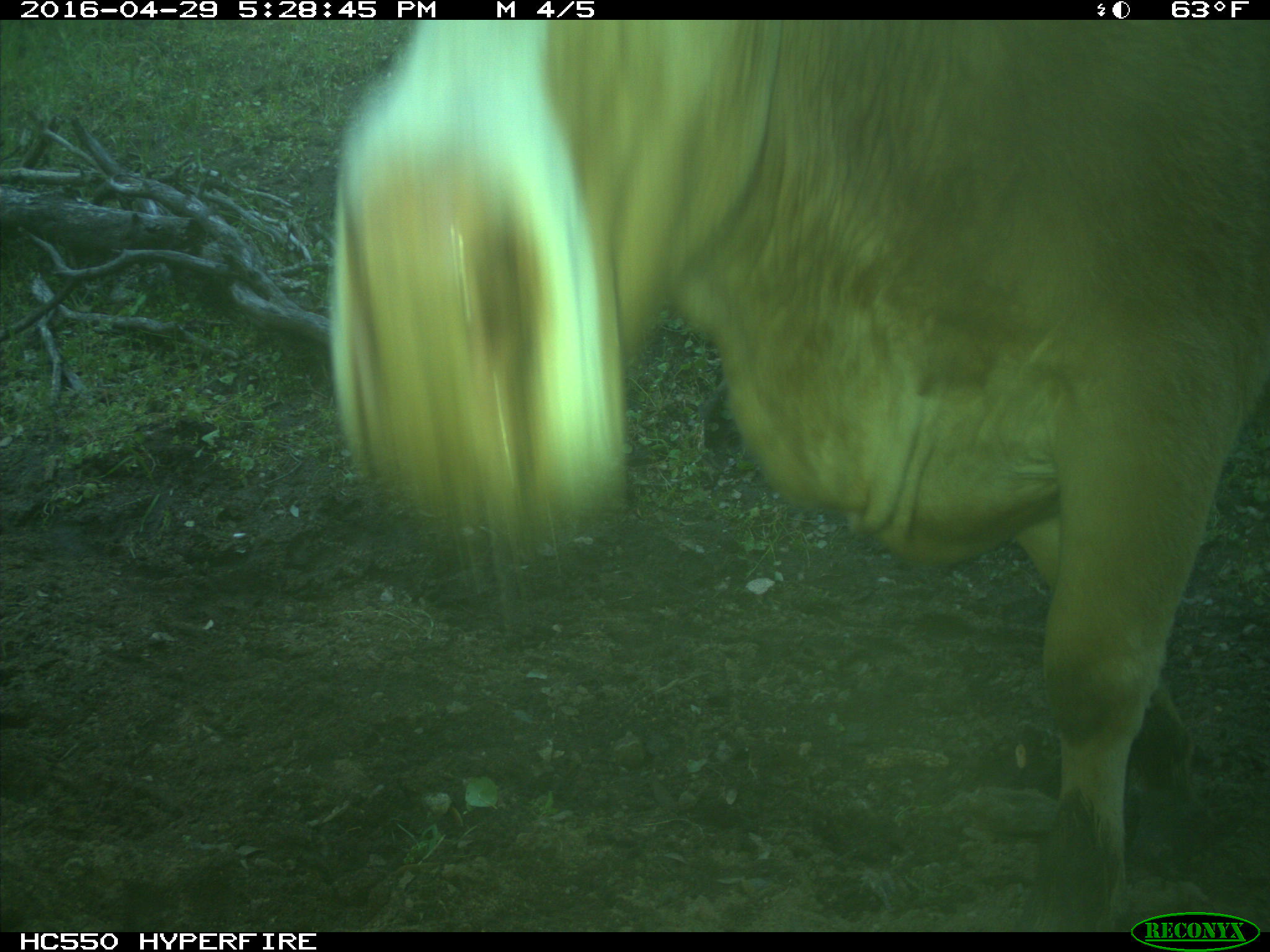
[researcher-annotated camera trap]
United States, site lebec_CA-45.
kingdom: Animalia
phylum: Chordata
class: Mammalia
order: Artiodactyla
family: Bovidae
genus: Bos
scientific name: Bos taurus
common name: domestic cow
Bos taurus (domestic cow).